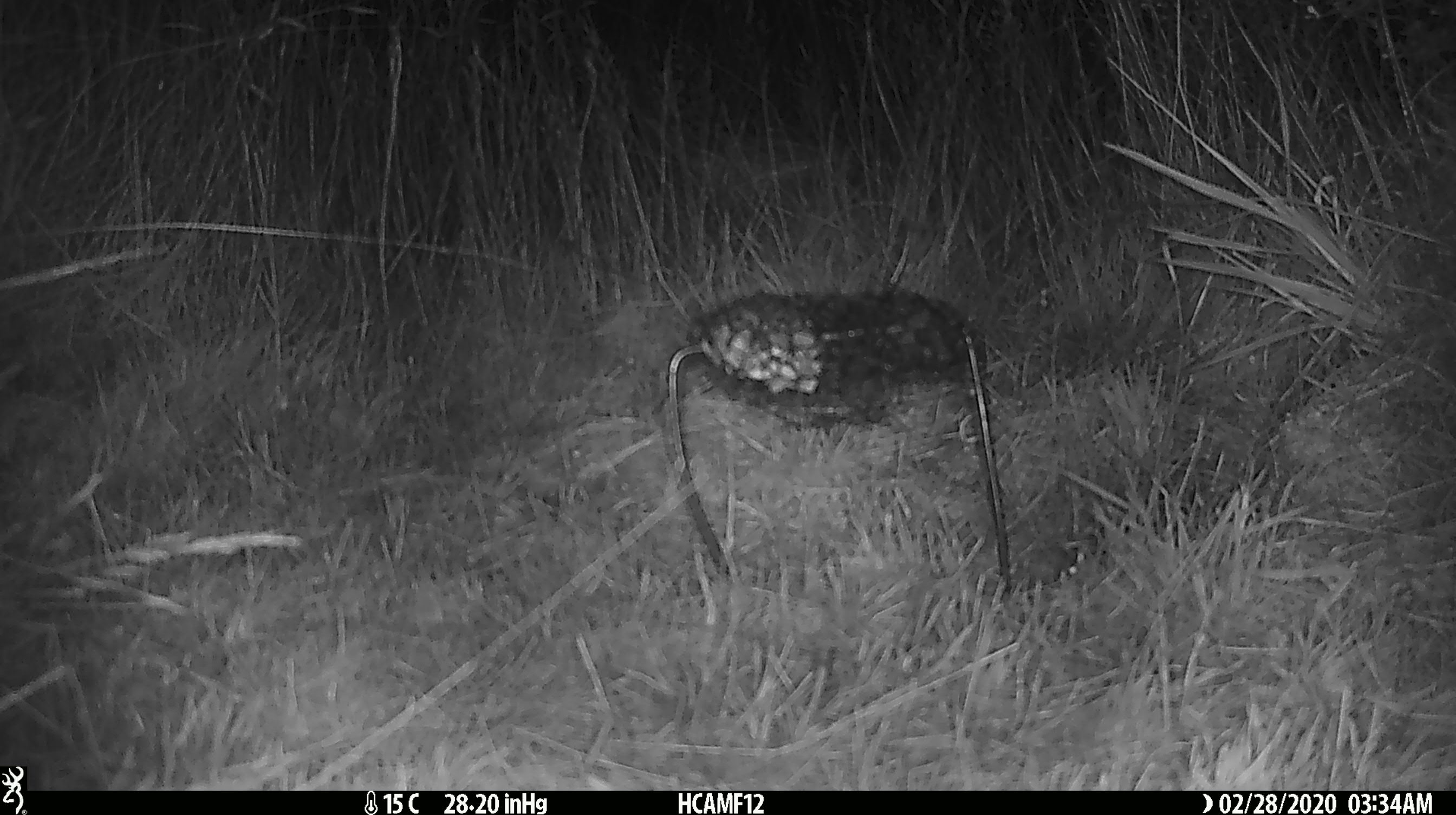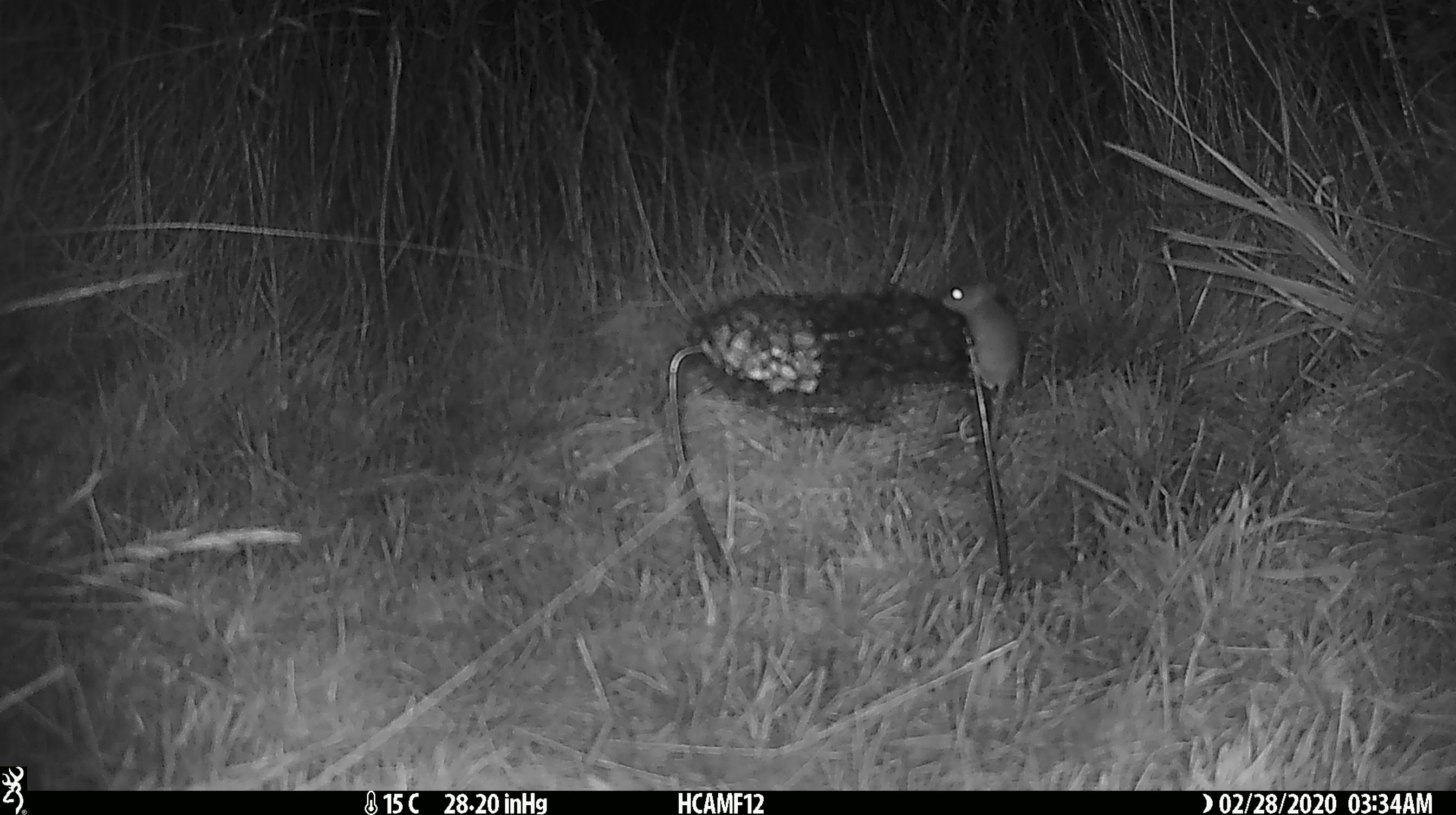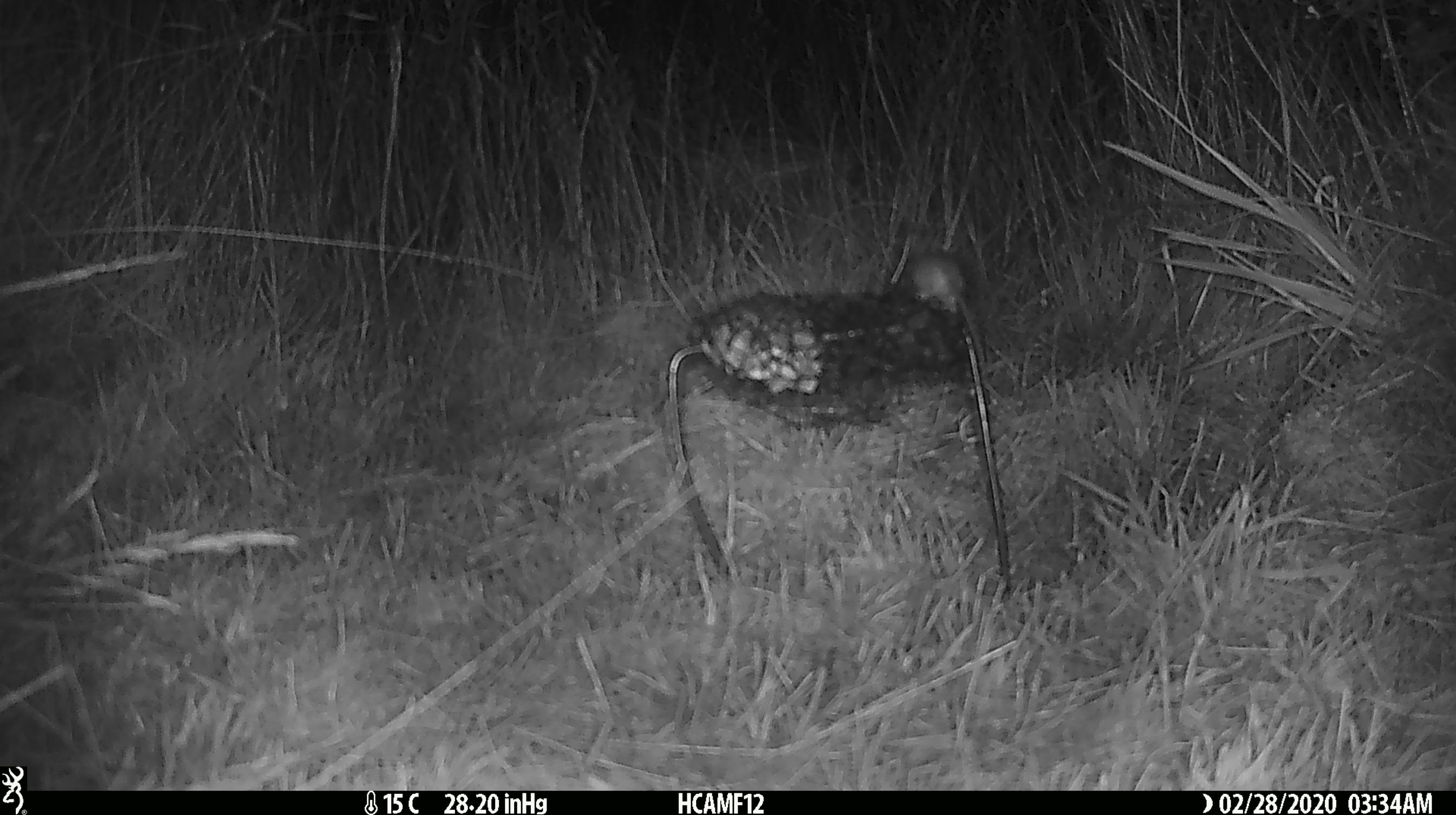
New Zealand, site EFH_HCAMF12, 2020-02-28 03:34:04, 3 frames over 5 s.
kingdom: Animalia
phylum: Chordata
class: Mammalia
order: Rodentia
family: Muridae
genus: Mus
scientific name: Mus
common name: mouse